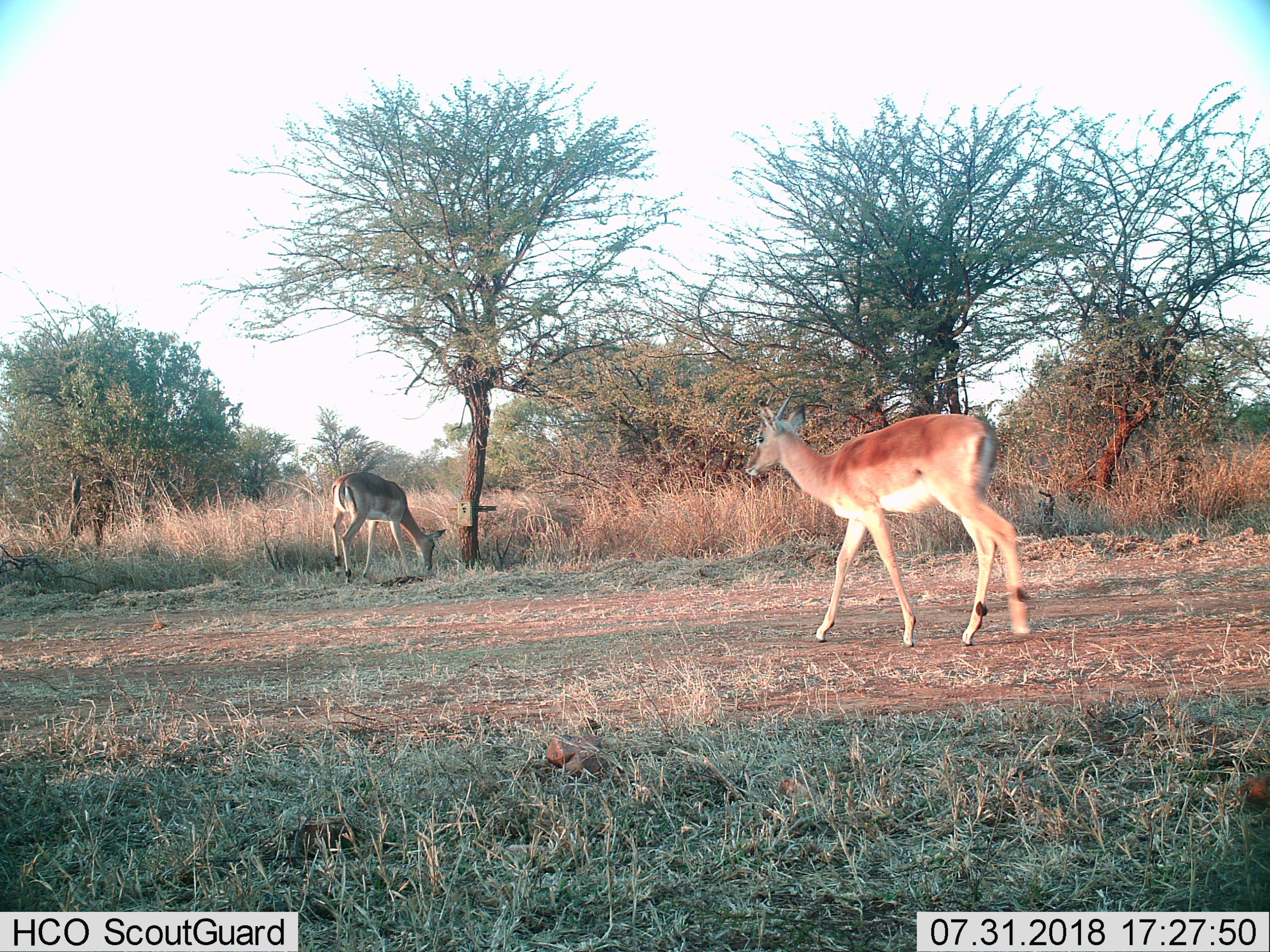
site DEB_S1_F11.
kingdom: Animalia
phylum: Chordata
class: Mammalia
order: Artiodactyla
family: Bovidae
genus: Aepyceros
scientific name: Aepyceros melampus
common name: impala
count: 2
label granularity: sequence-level